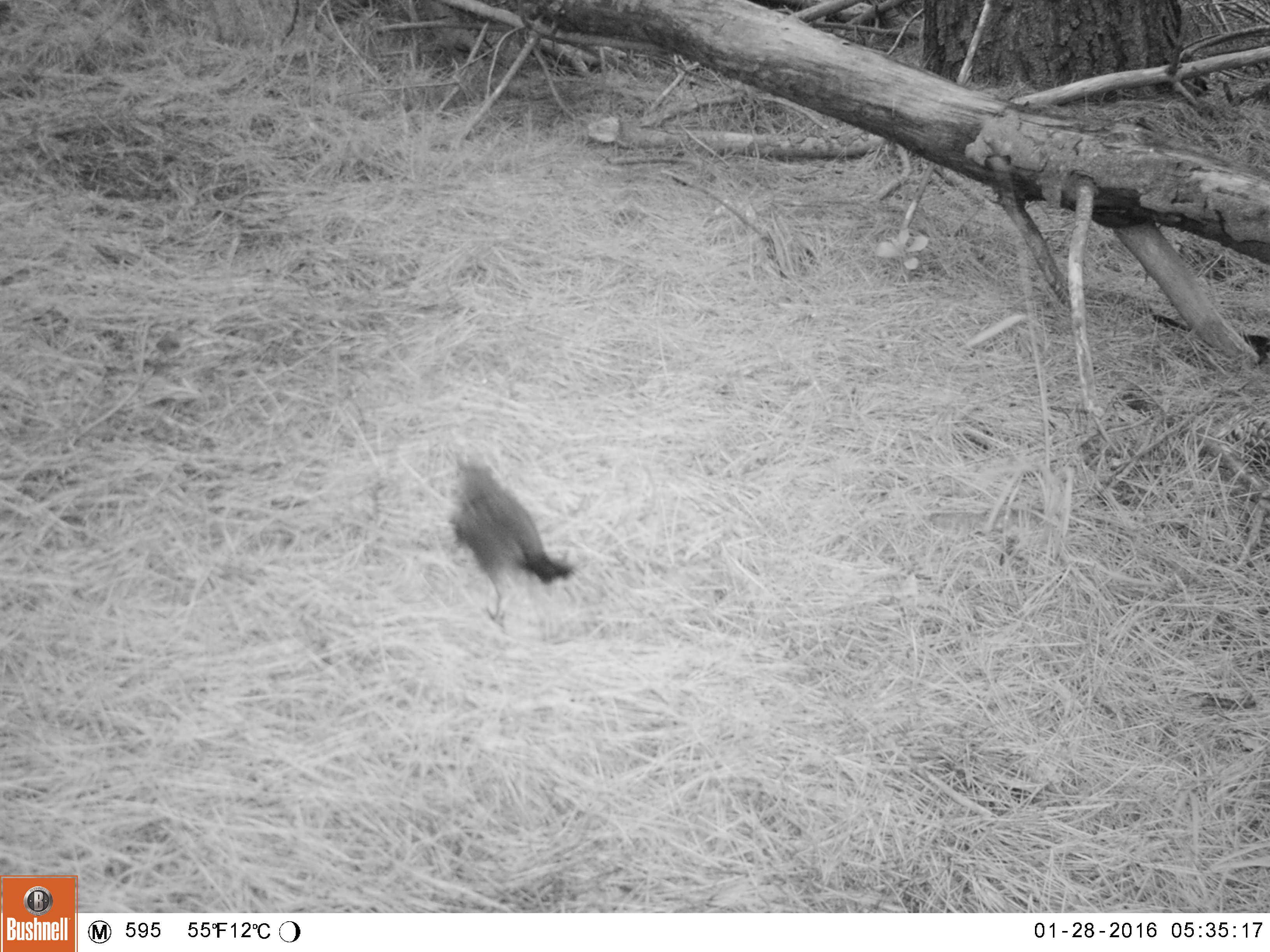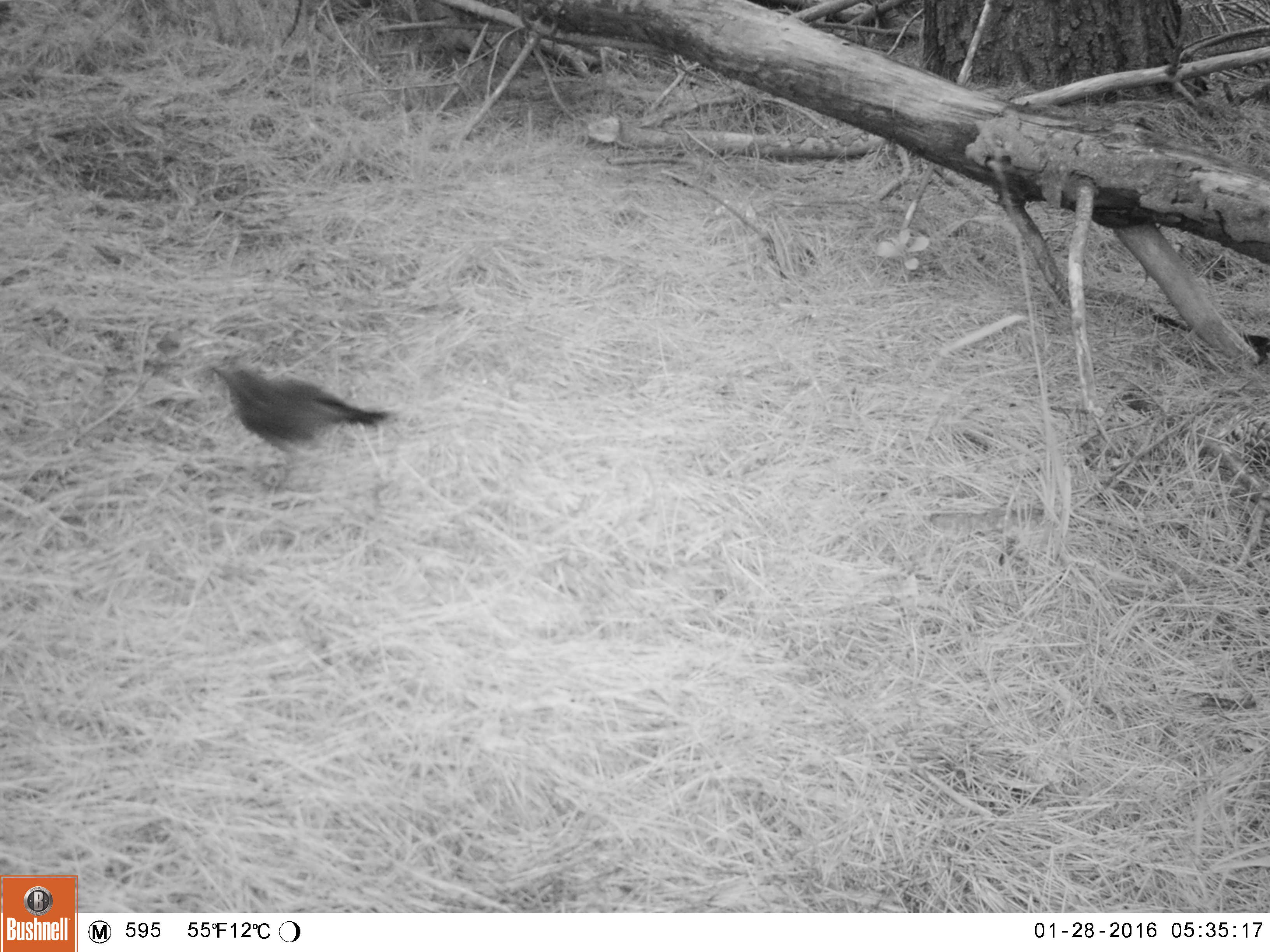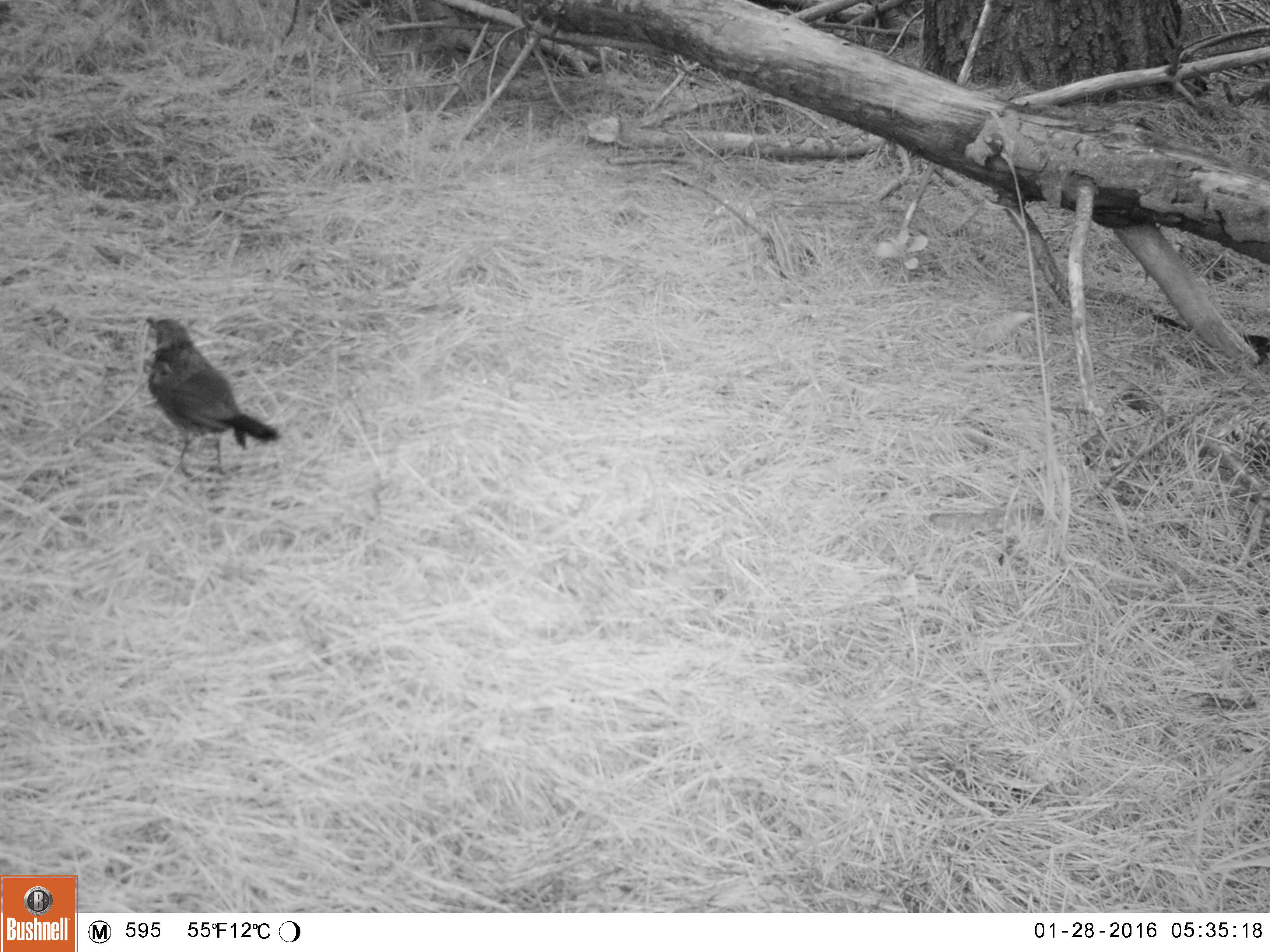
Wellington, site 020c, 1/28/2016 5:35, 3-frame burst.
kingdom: Animalia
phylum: Chordata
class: Aves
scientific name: Aves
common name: bird